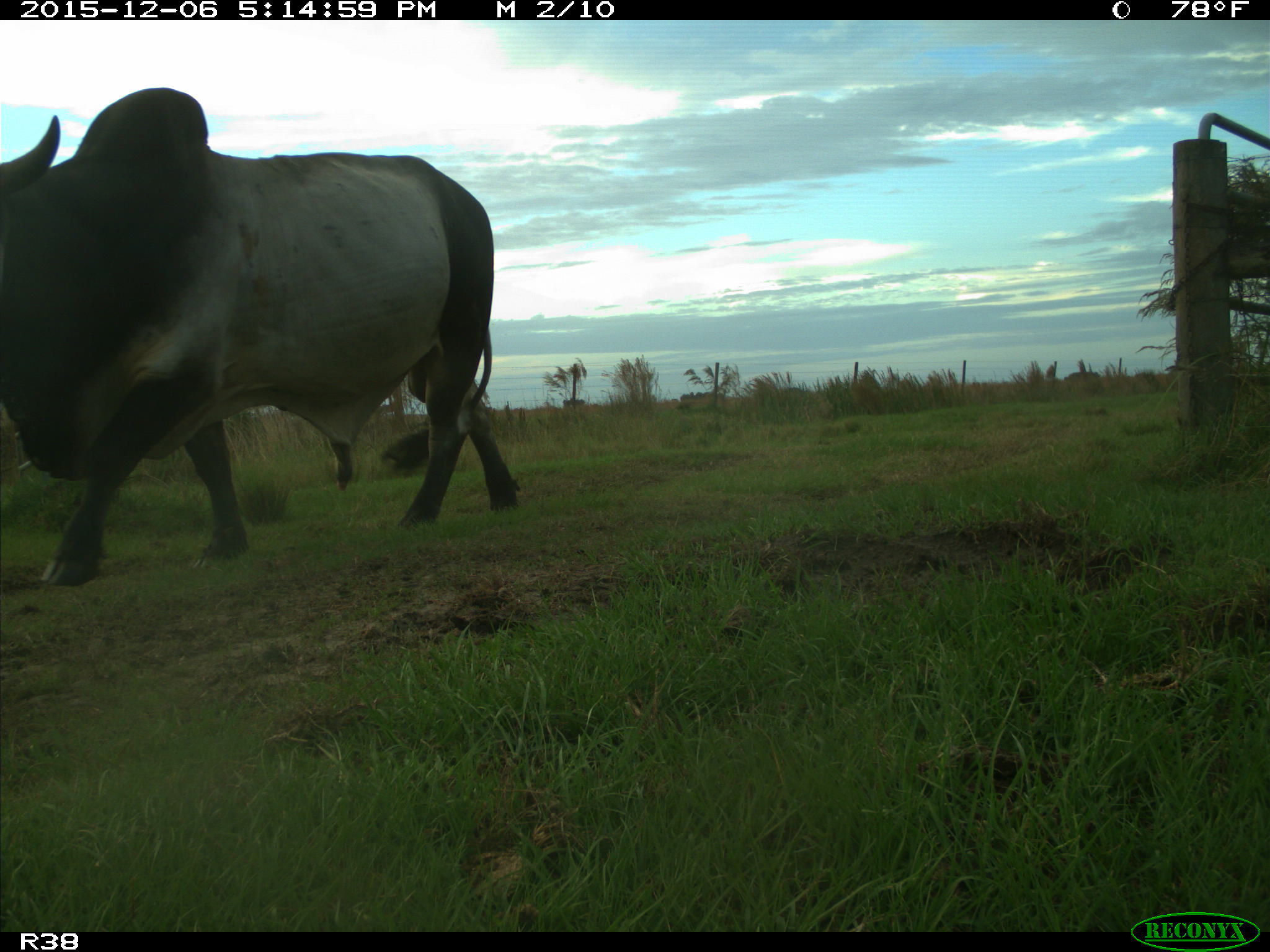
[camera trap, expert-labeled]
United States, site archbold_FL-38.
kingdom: Animalia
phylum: Chordata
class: Mammalia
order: Artiodactyla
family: Bovidae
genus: Bos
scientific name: Bos taurus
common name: domestic cow